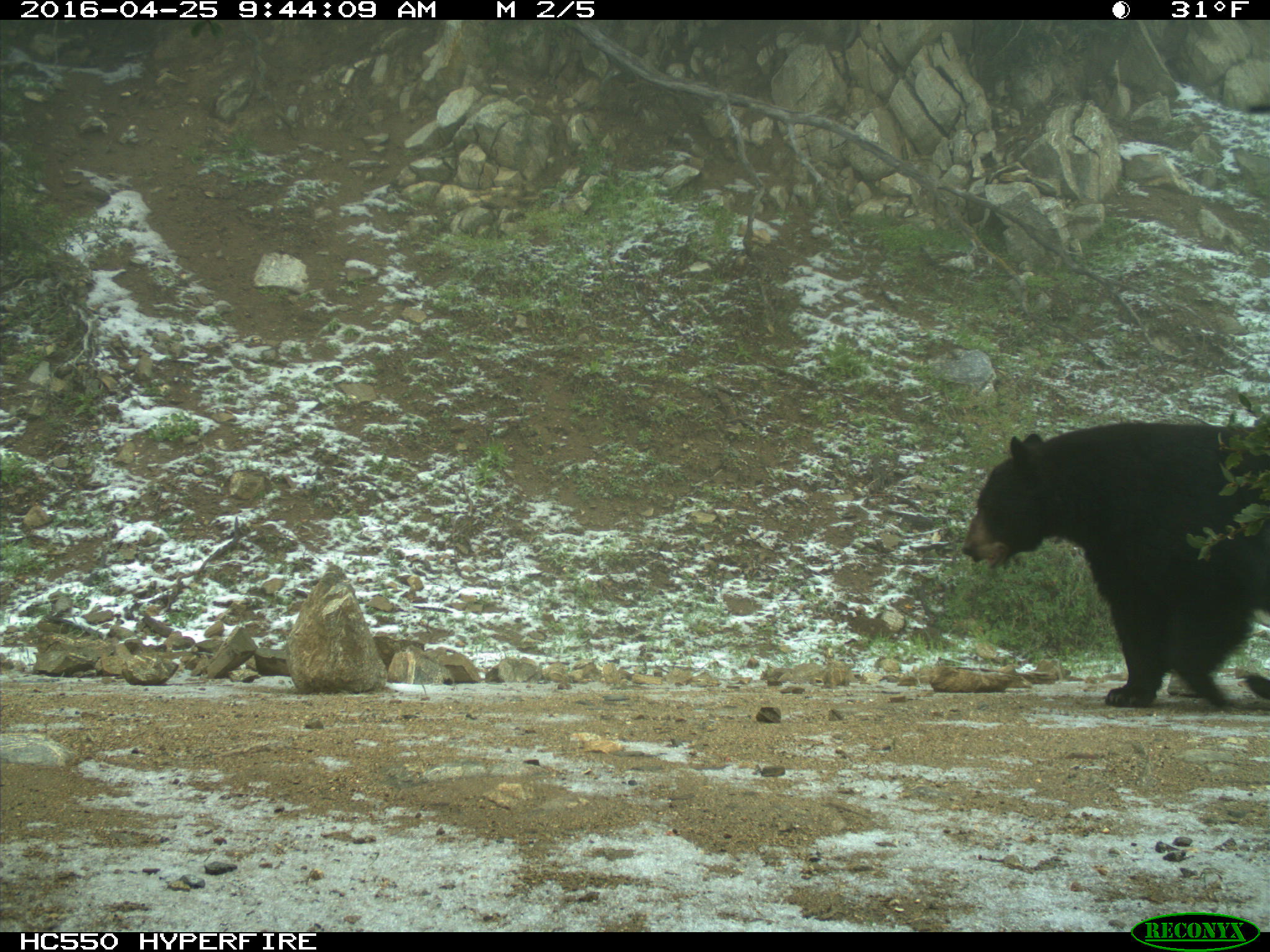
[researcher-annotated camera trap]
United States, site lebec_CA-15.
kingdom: Animalia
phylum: Chordata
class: Mammalia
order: Carnivora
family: Ursidae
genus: Ursus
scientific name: Ursus americanus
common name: american black bear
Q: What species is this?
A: Ursus americanus (american black bear).